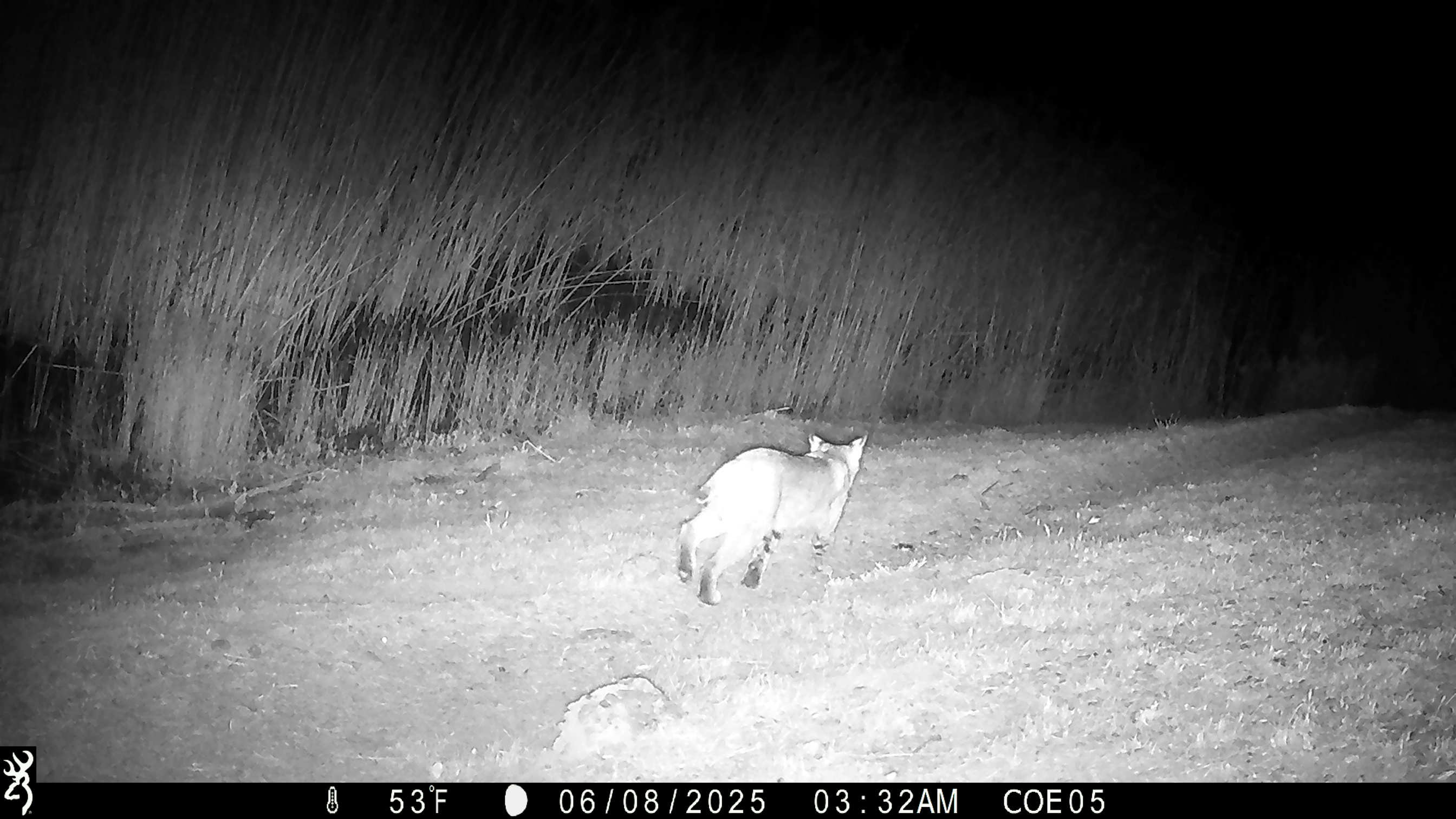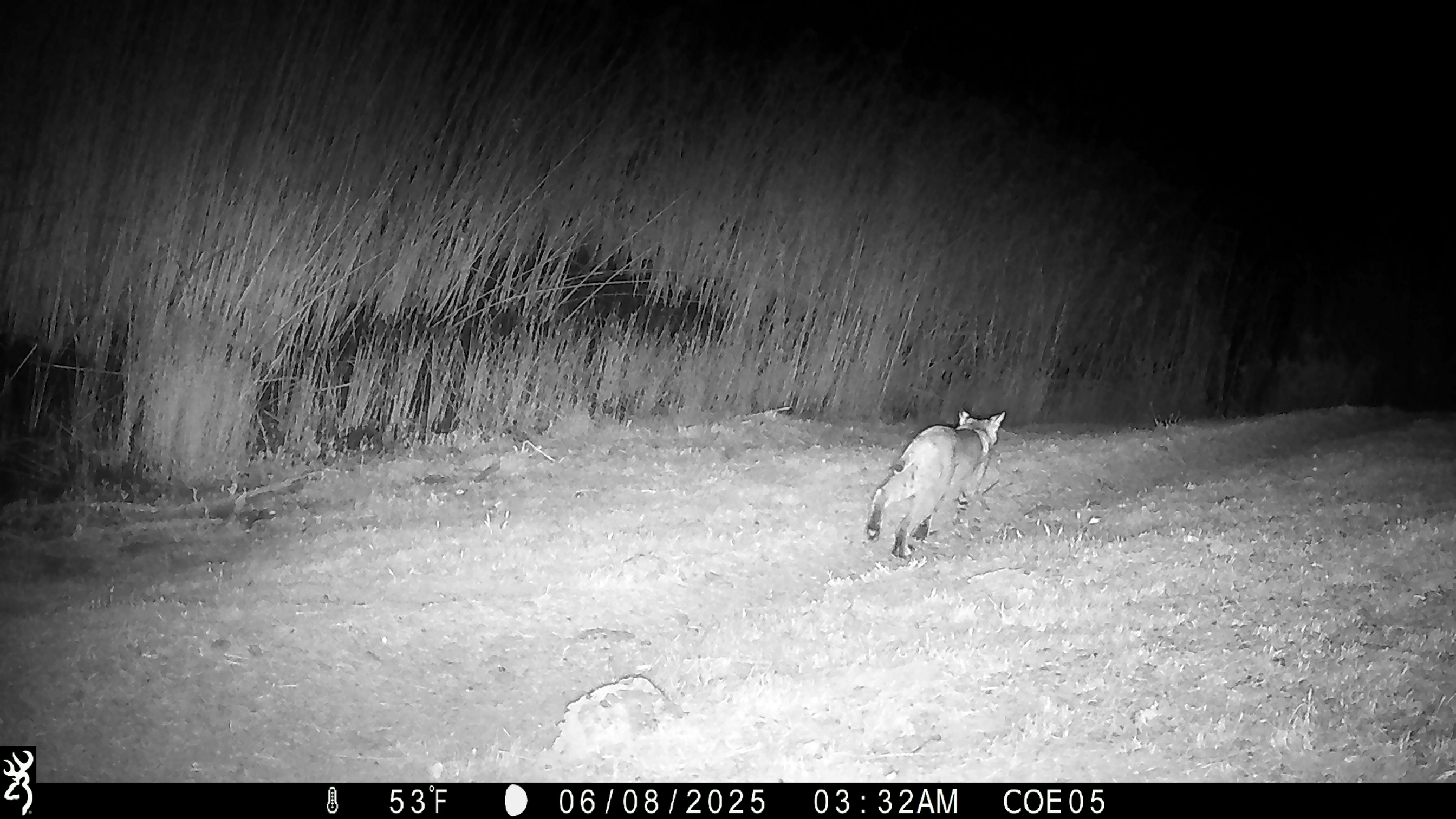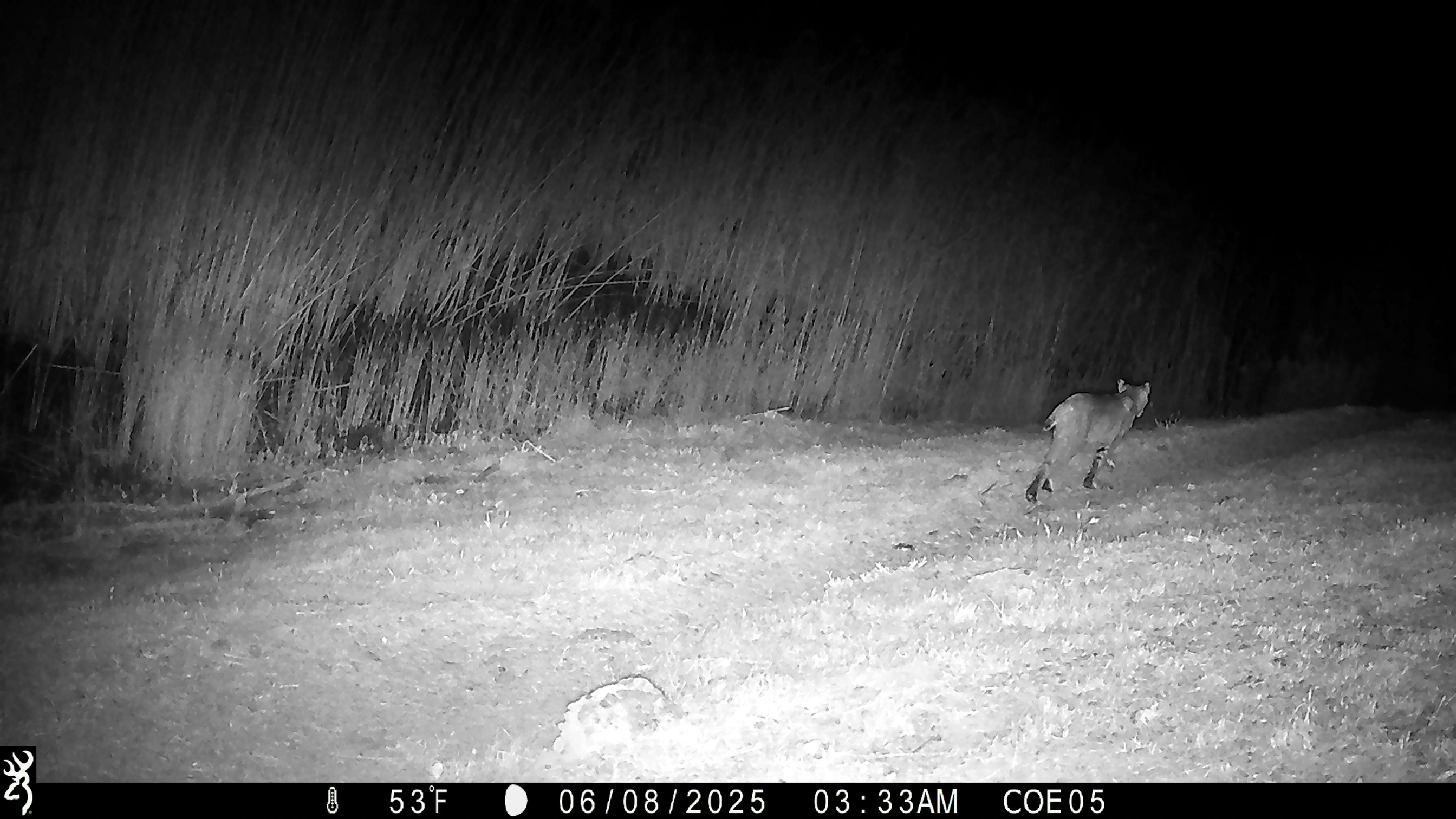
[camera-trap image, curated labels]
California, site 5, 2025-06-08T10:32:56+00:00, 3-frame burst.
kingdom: Animalia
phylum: Chordata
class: Mammalia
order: Carnivora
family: Felidae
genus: Lynx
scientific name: Lynx rufus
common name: bobcat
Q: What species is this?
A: Bobcat (Lynx rufus).